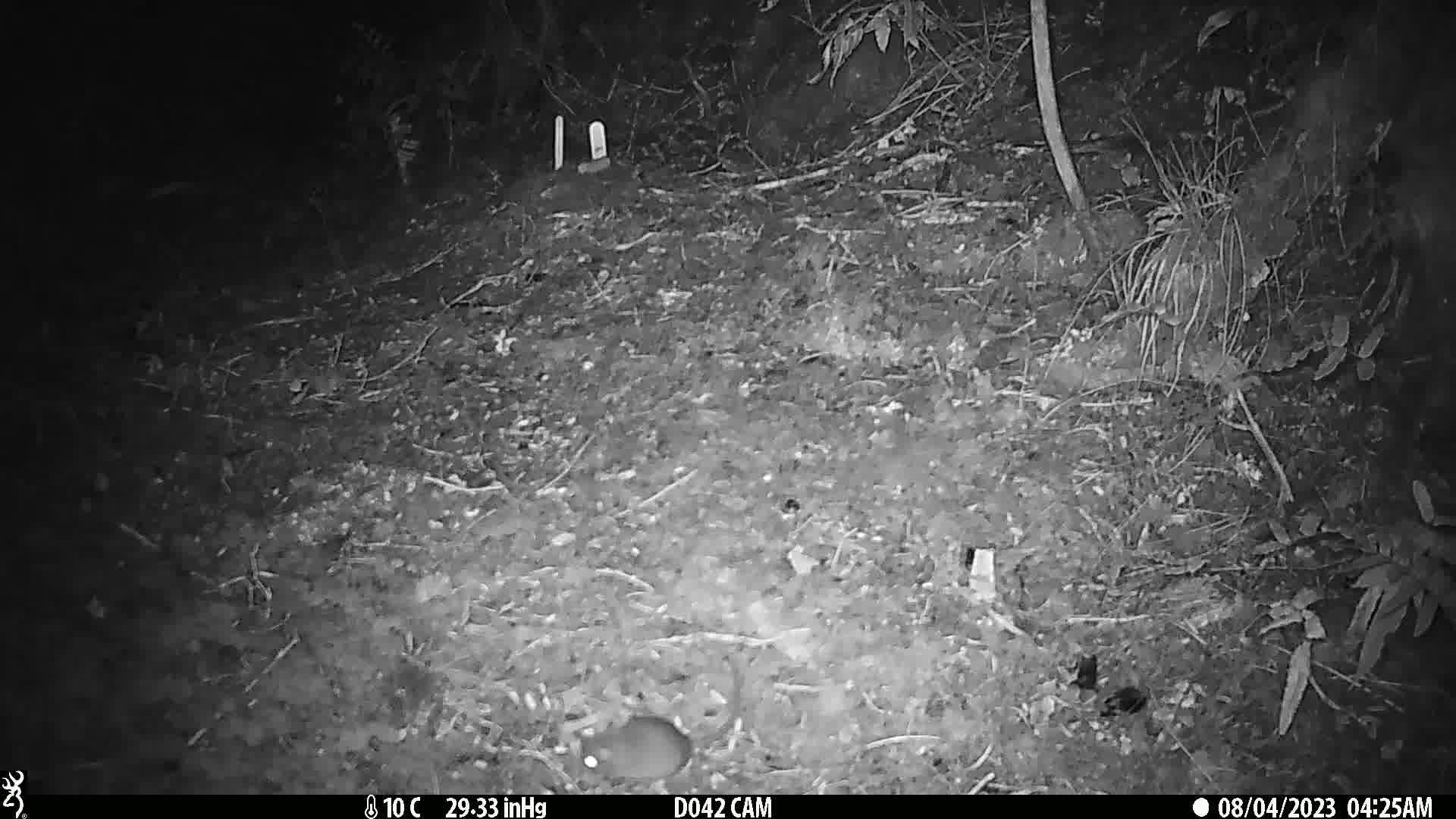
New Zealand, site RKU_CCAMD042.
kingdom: Animalia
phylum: Chordata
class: Mammalia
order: Rodentia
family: Muridae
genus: Rattus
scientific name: Rattus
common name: rat